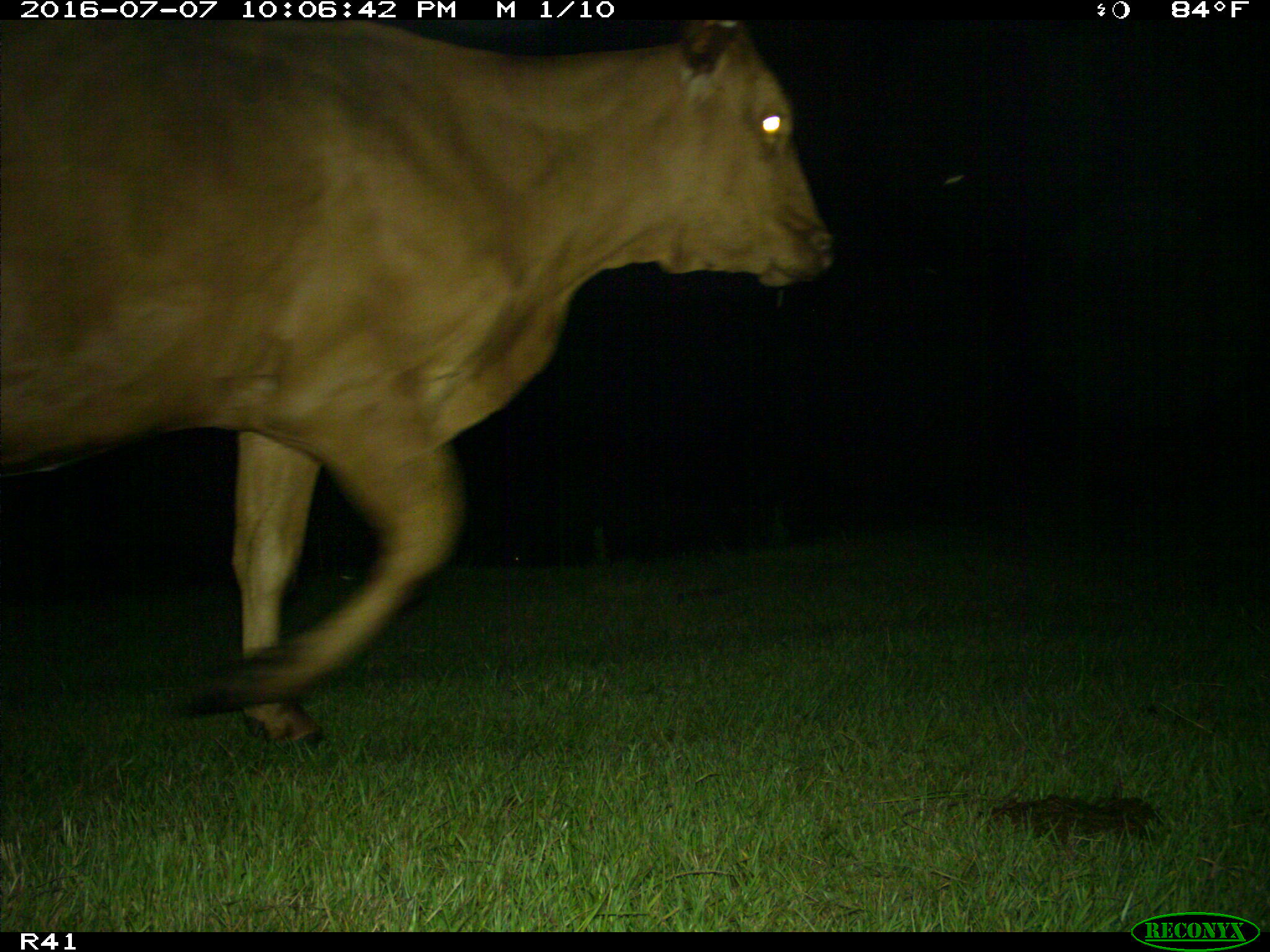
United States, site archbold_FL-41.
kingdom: Animalia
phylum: Chordata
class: Mammalia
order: Artiodactyla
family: Bovidae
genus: Bos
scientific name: Bos taurus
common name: domestic cow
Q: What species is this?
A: Bos taurus (domestic cow).